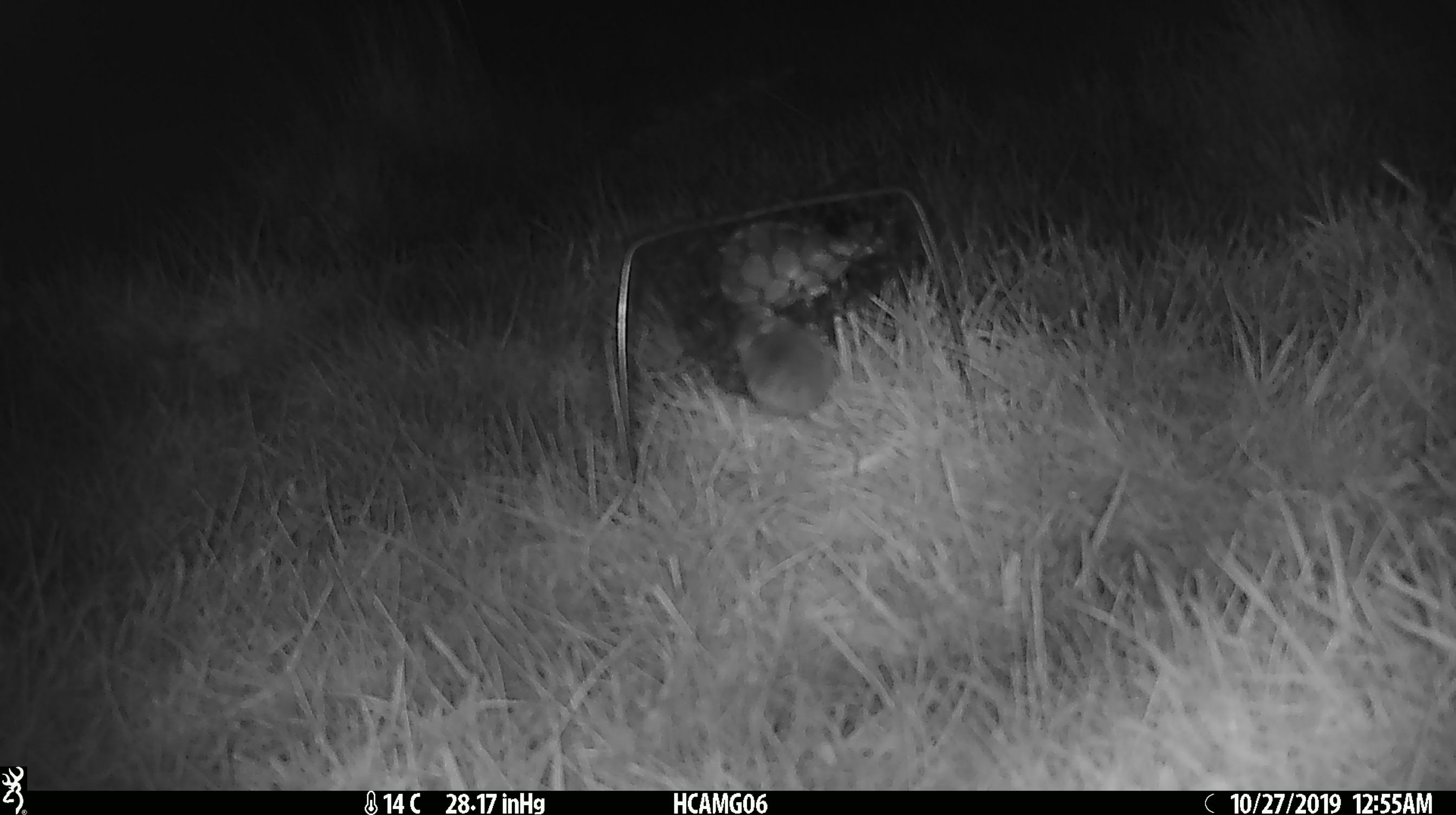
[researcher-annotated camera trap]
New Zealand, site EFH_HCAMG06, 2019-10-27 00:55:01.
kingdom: Animalia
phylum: Chordata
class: Mammalia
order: Rodentia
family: Muridae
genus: Mus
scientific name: Mus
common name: mouse